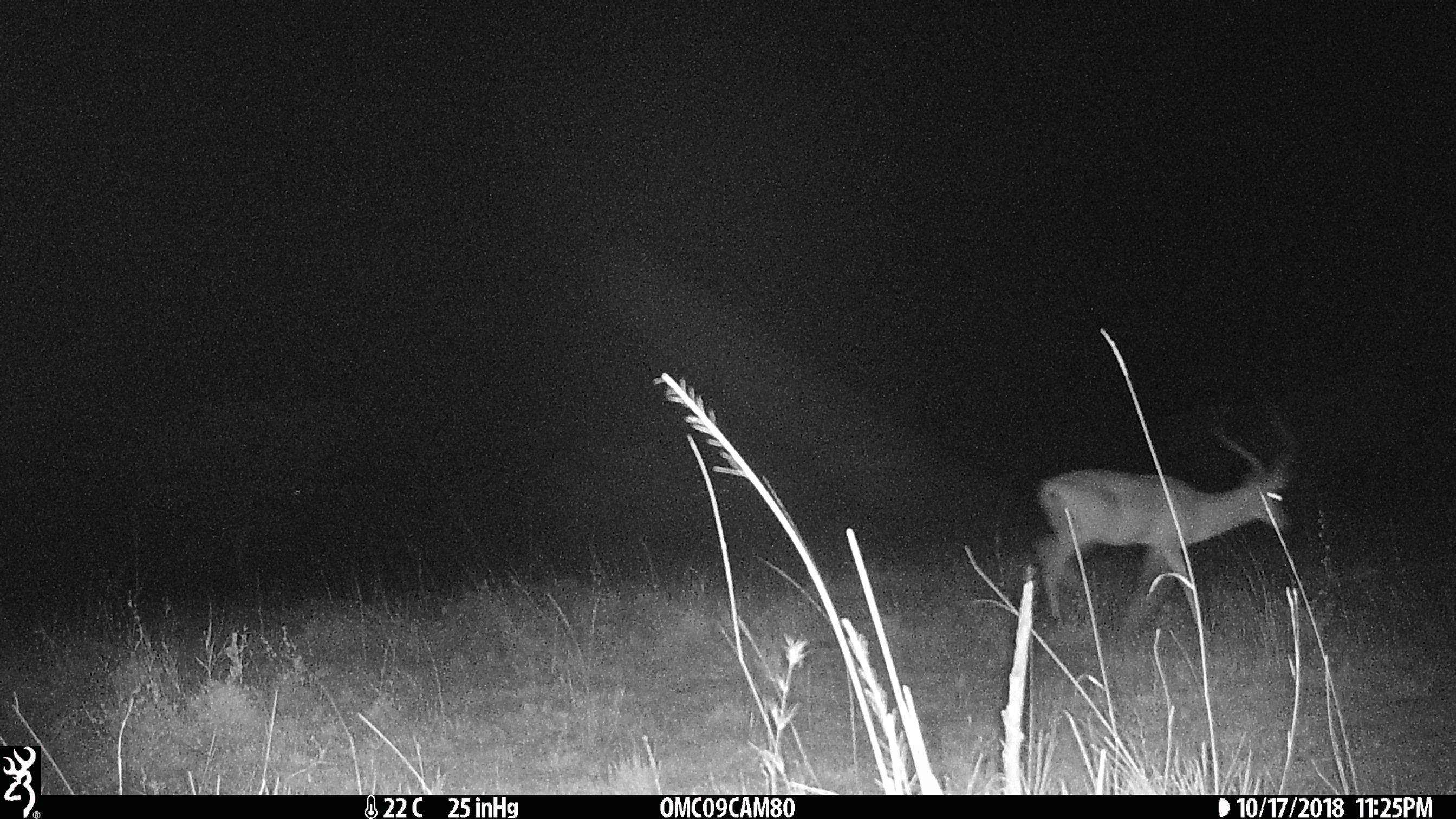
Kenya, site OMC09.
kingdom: Animalia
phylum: Chordata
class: Mammalia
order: Artiodactyla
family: Bovidae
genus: Aepyceros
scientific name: Aepyceros melampus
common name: impala